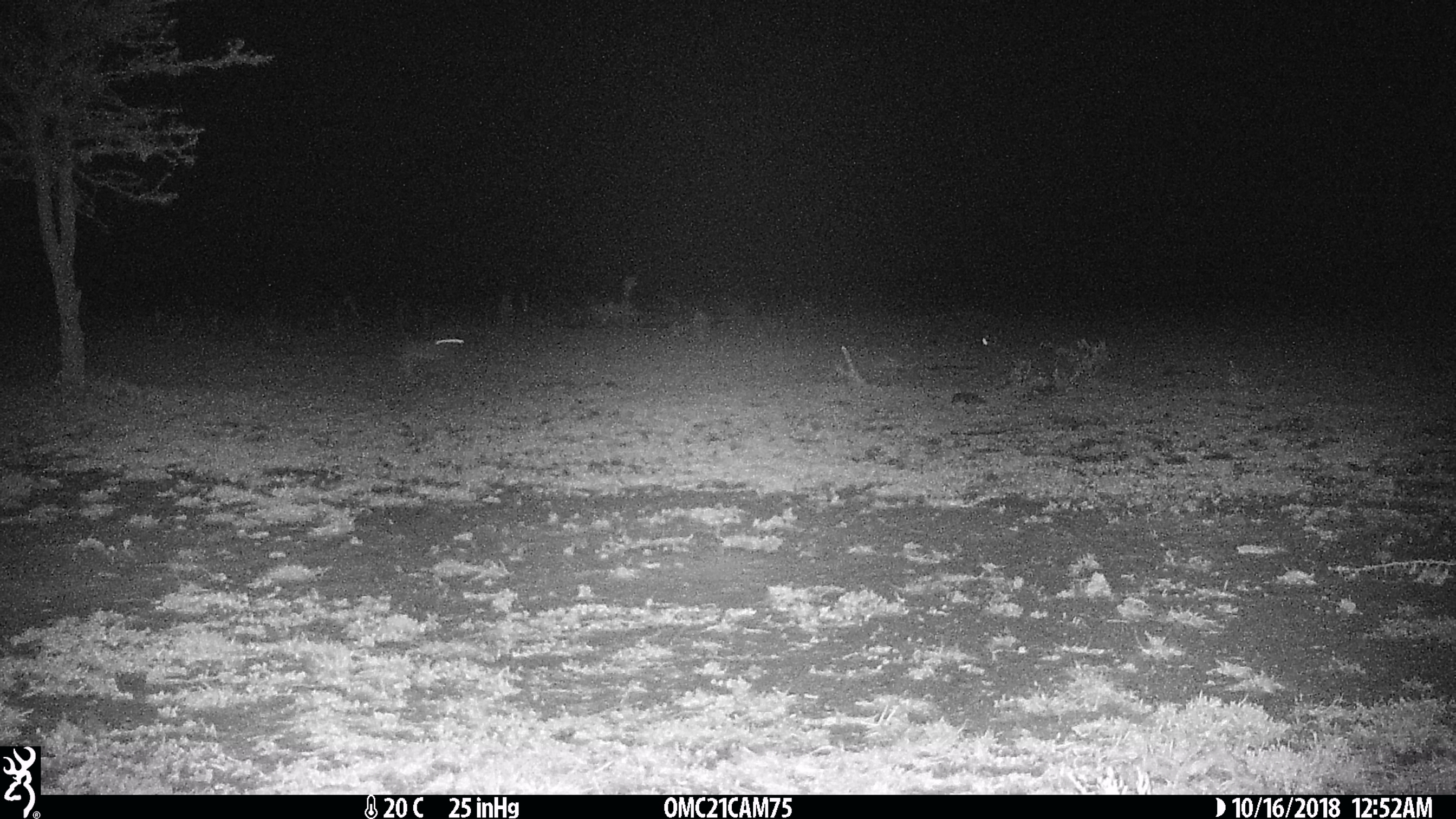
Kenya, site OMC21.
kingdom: Animalia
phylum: Chordata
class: Mammalia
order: Lagomorpha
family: Leporidae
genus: Lepus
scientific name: Lepus capensis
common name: cape hare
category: hare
Hare (cape hare) (Lepus capensis).